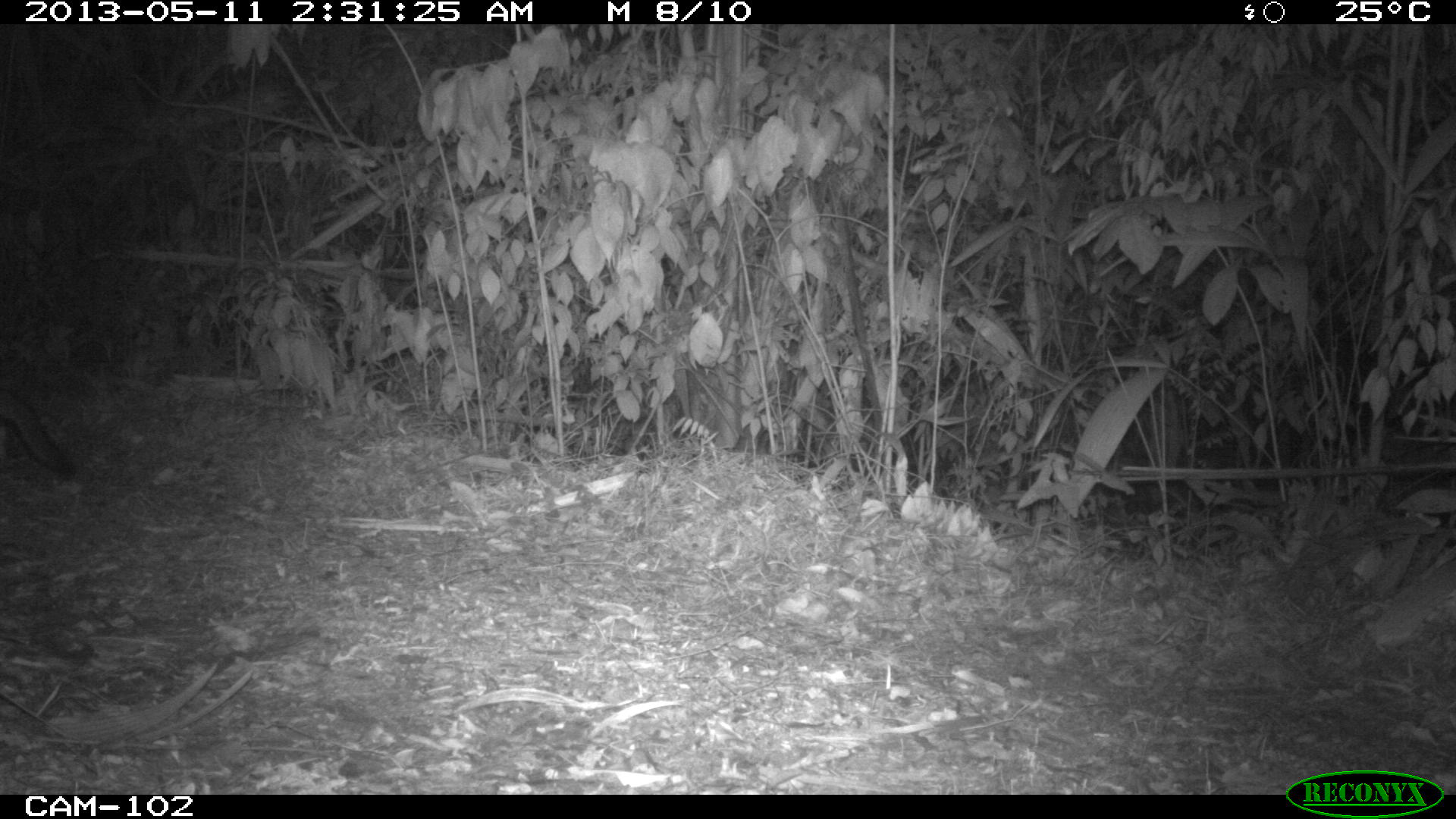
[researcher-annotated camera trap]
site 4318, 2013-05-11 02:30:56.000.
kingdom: Animalia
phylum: Chordata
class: Mammalia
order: Carnivora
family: Canidae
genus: Urocyon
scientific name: Urocyon cinereoargenteus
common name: gray fox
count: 1